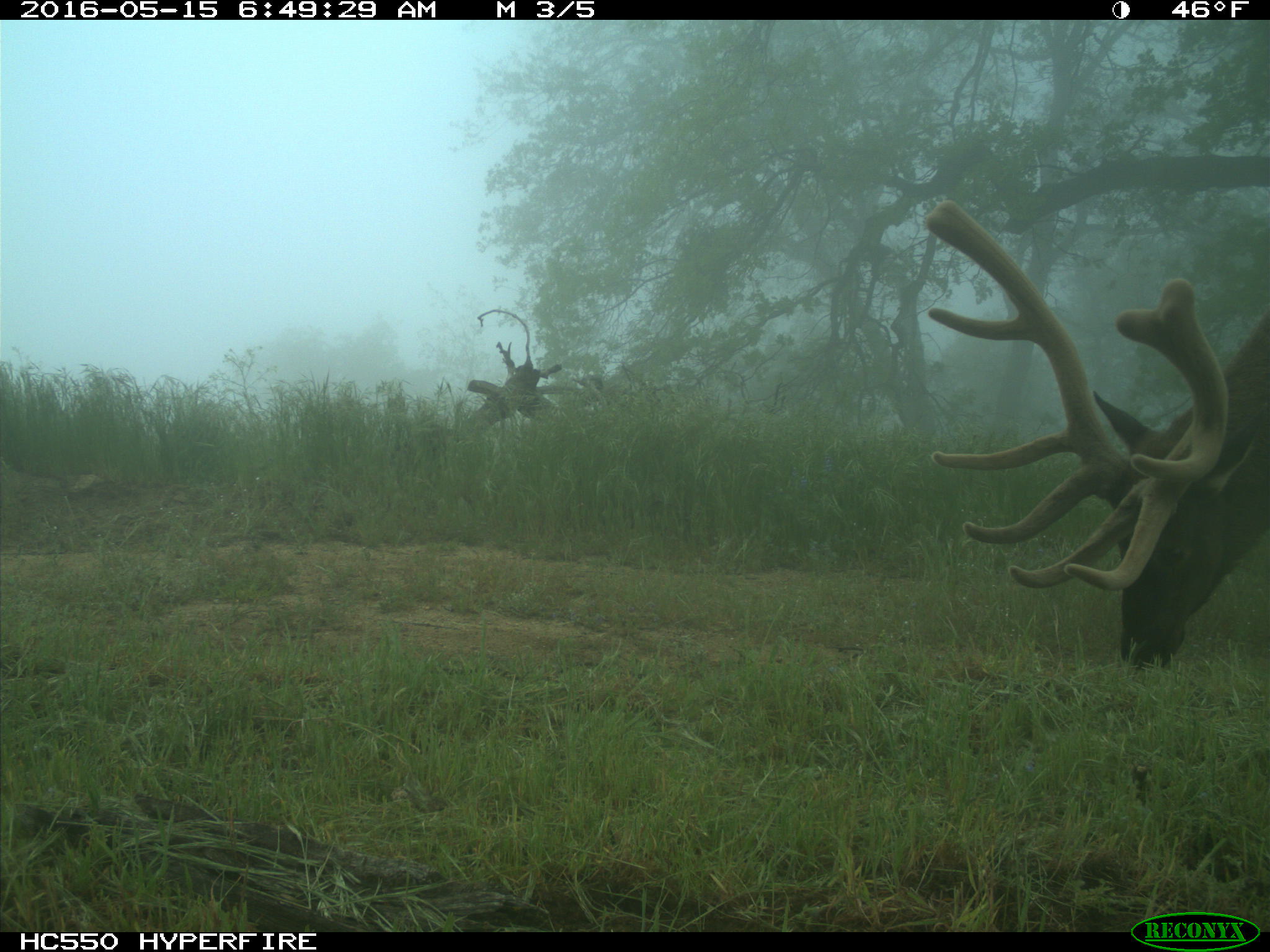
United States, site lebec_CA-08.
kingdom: Animalia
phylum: Chordata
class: Mammalia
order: Artiodactyla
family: Cervidae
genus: Cervus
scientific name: Cervus canadensis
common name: elk